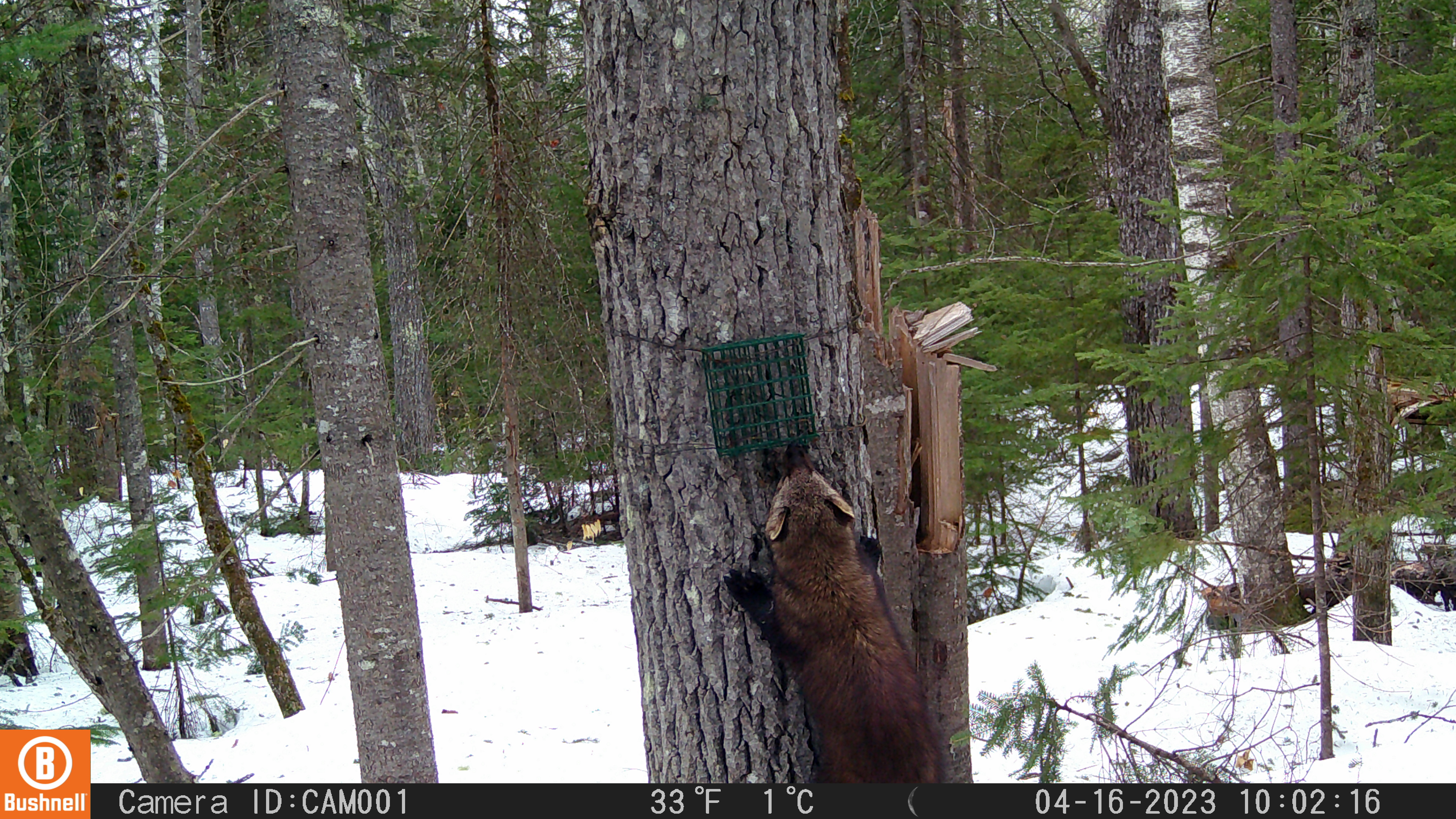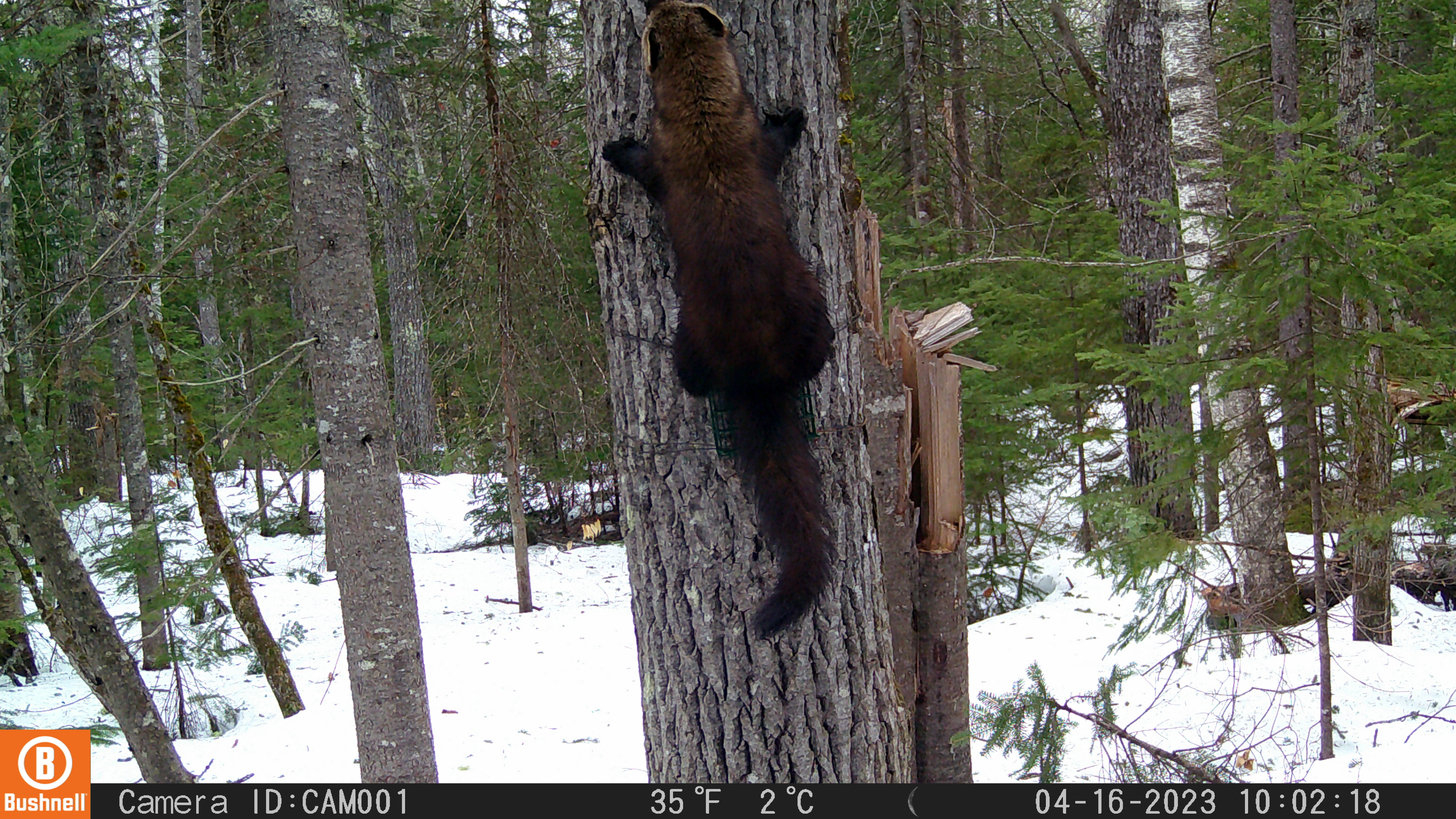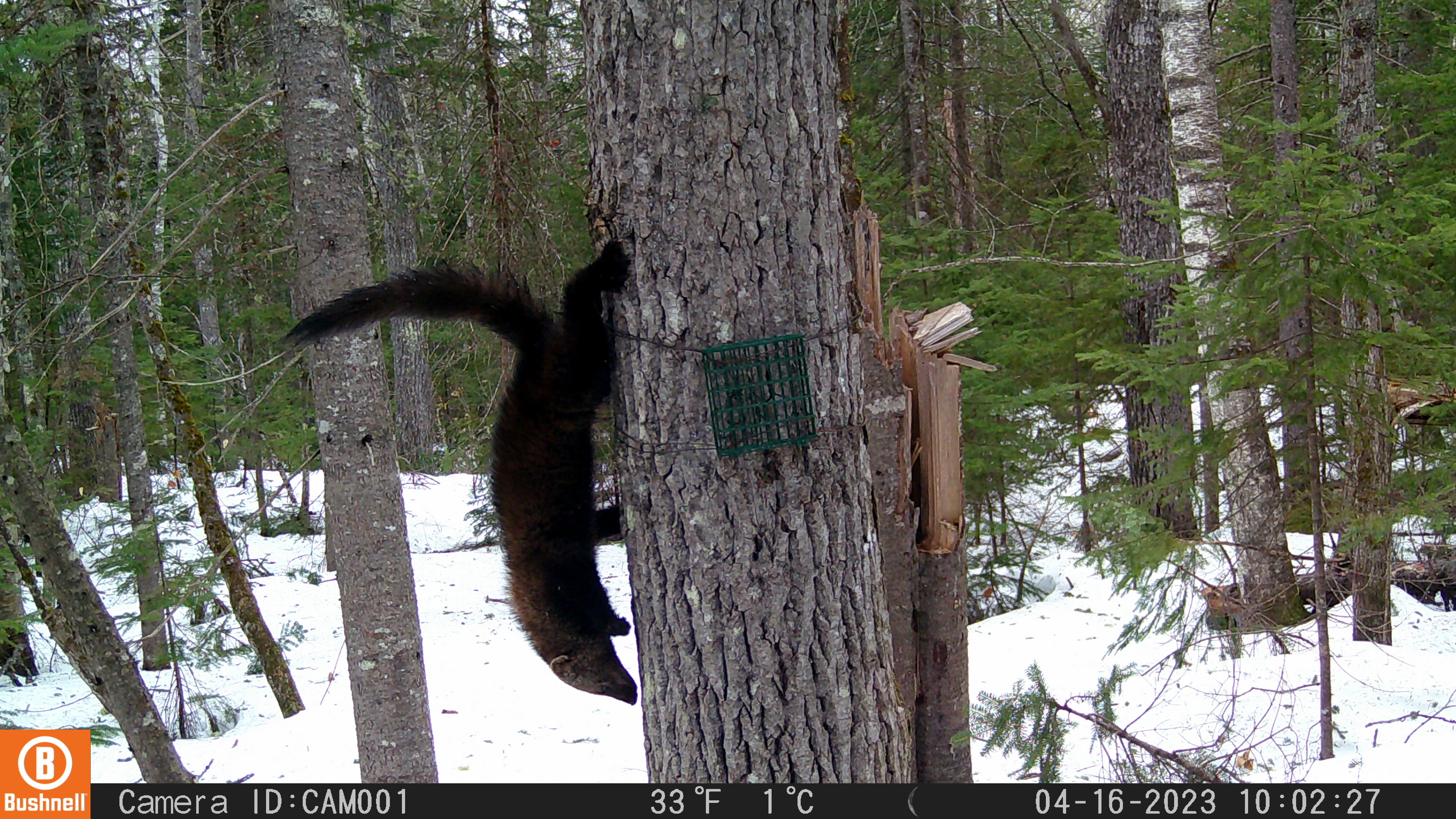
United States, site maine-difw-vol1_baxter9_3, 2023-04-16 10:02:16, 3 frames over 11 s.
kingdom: Animalia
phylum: Chordata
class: Mammalia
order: Carnivora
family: Mustelidae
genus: Pekania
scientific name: Pekania pennanti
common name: fisher